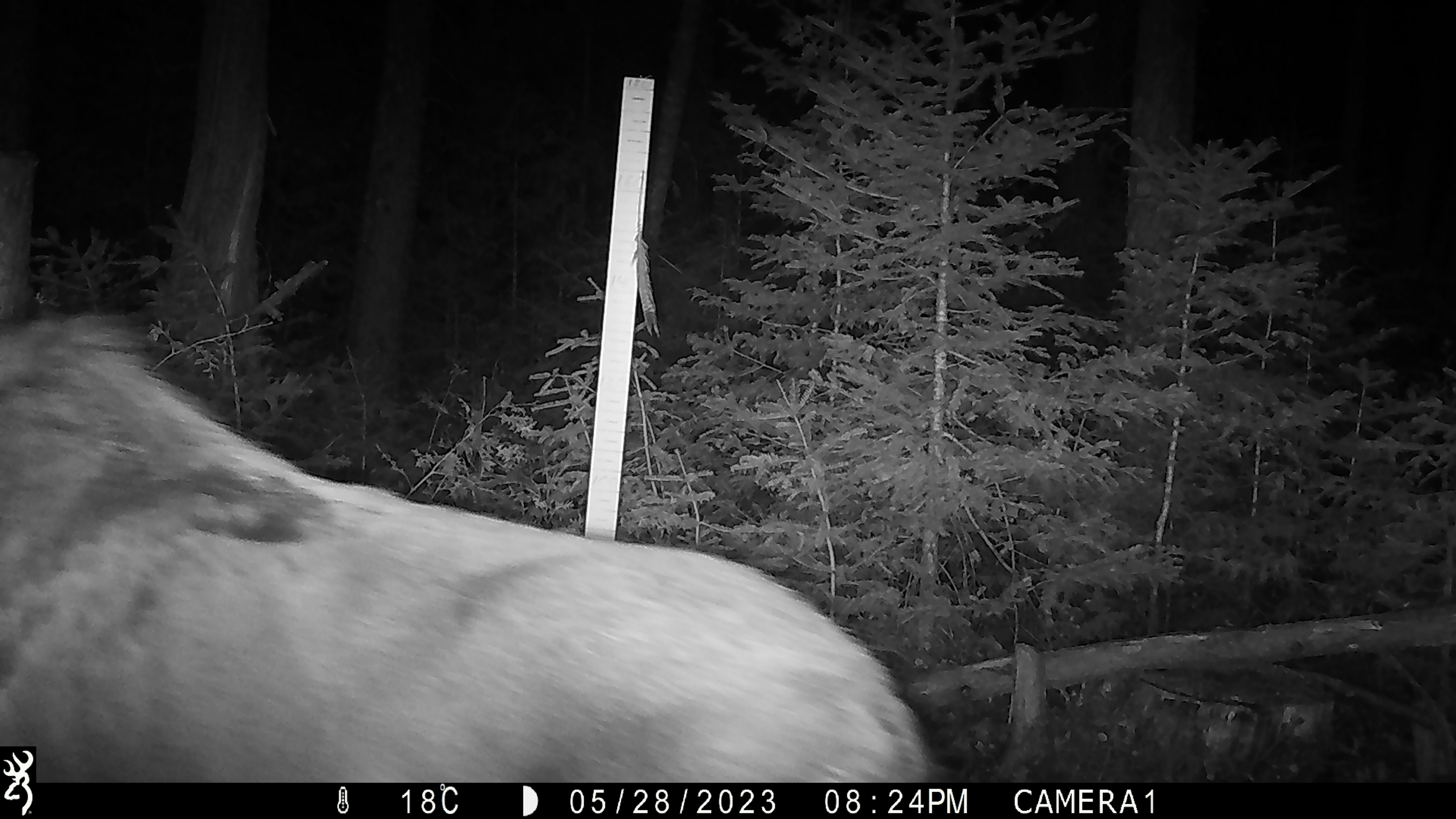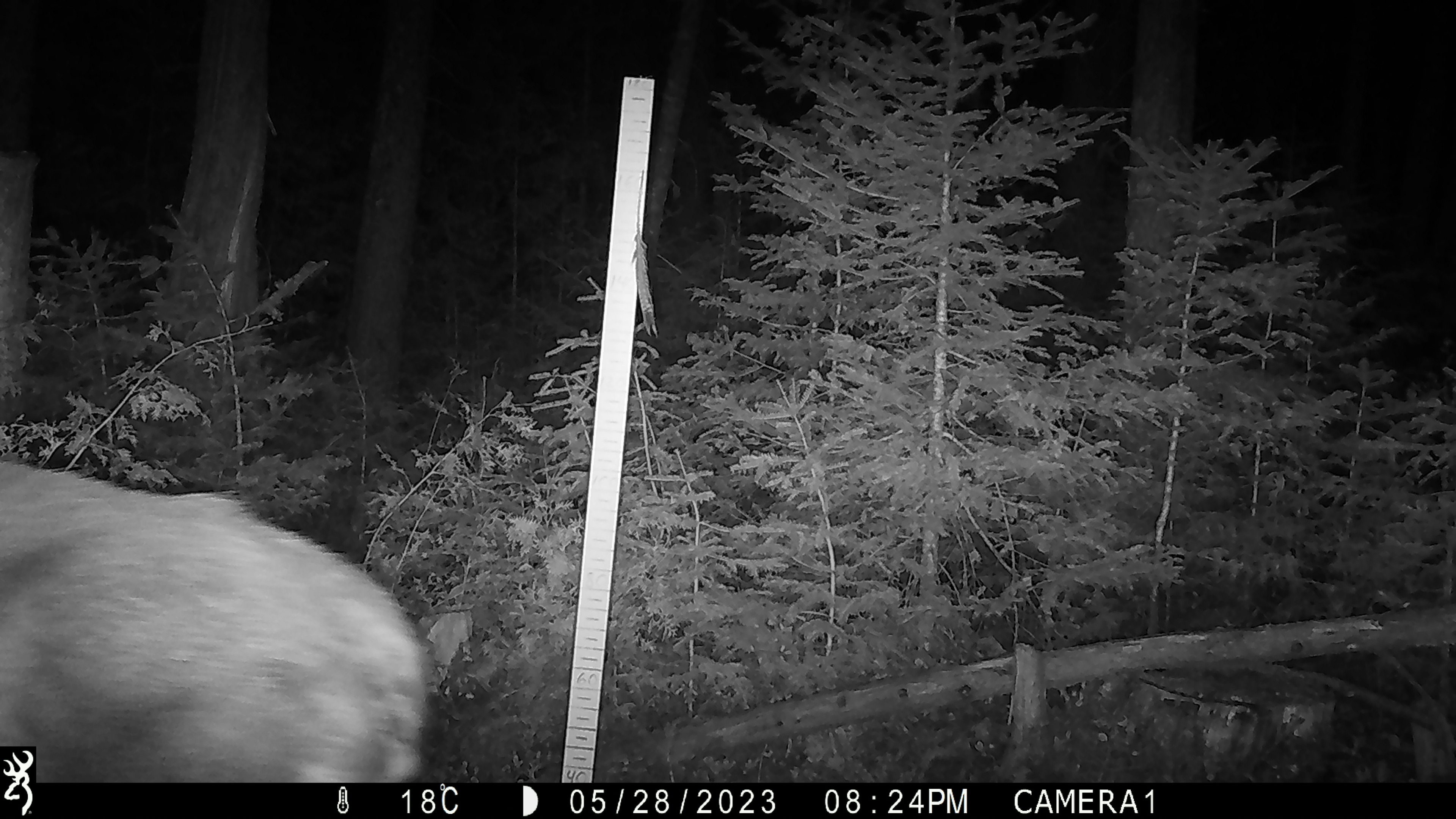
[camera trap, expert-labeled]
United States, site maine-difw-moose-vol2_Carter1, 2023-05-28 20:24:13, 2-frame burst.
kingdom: Animalia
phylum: Chordata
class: Mammalia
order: Artiodactyla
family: Cervidae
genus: Alces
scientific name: Alces alces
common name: moose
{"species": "moose (Alces alces)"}